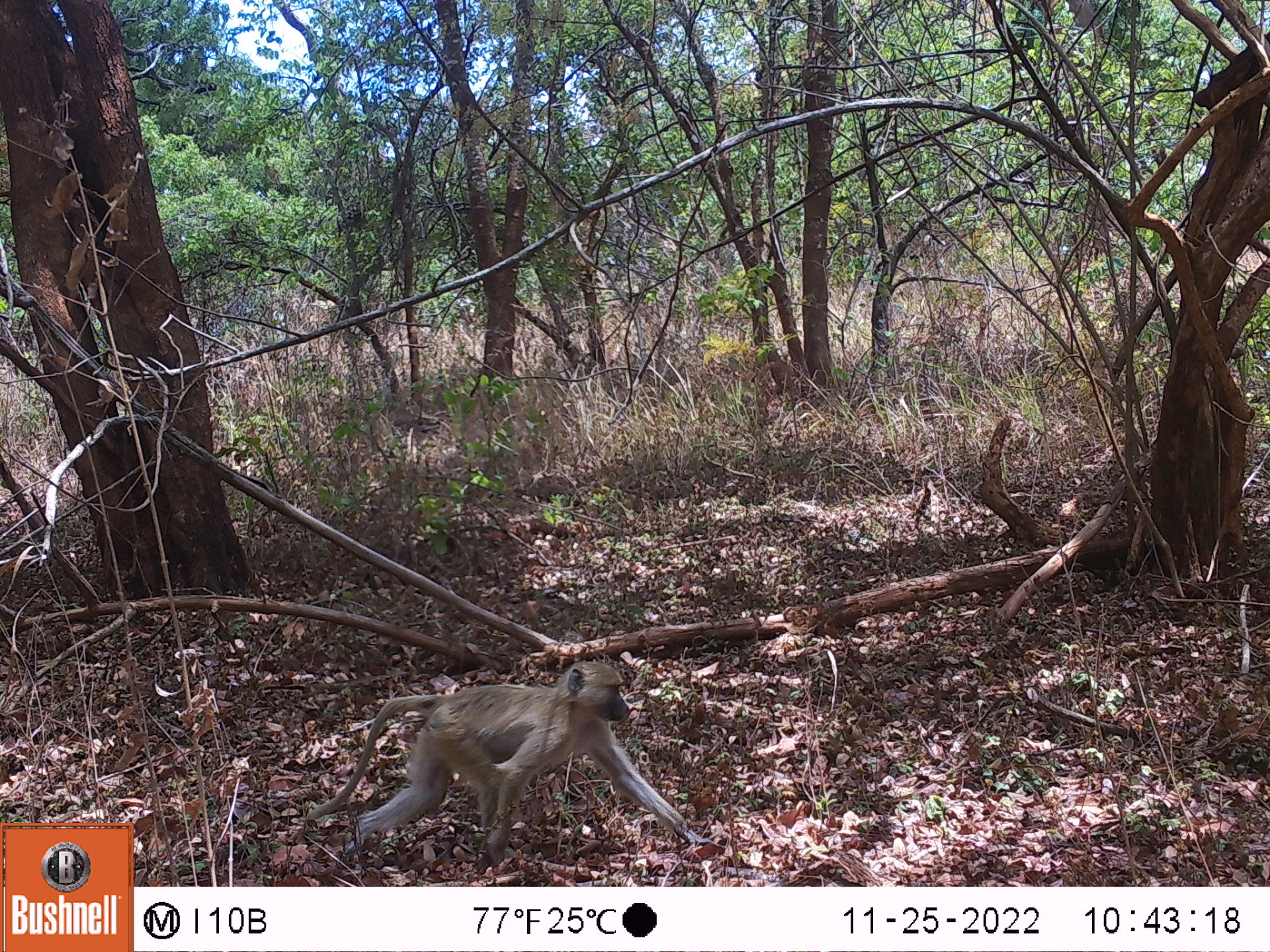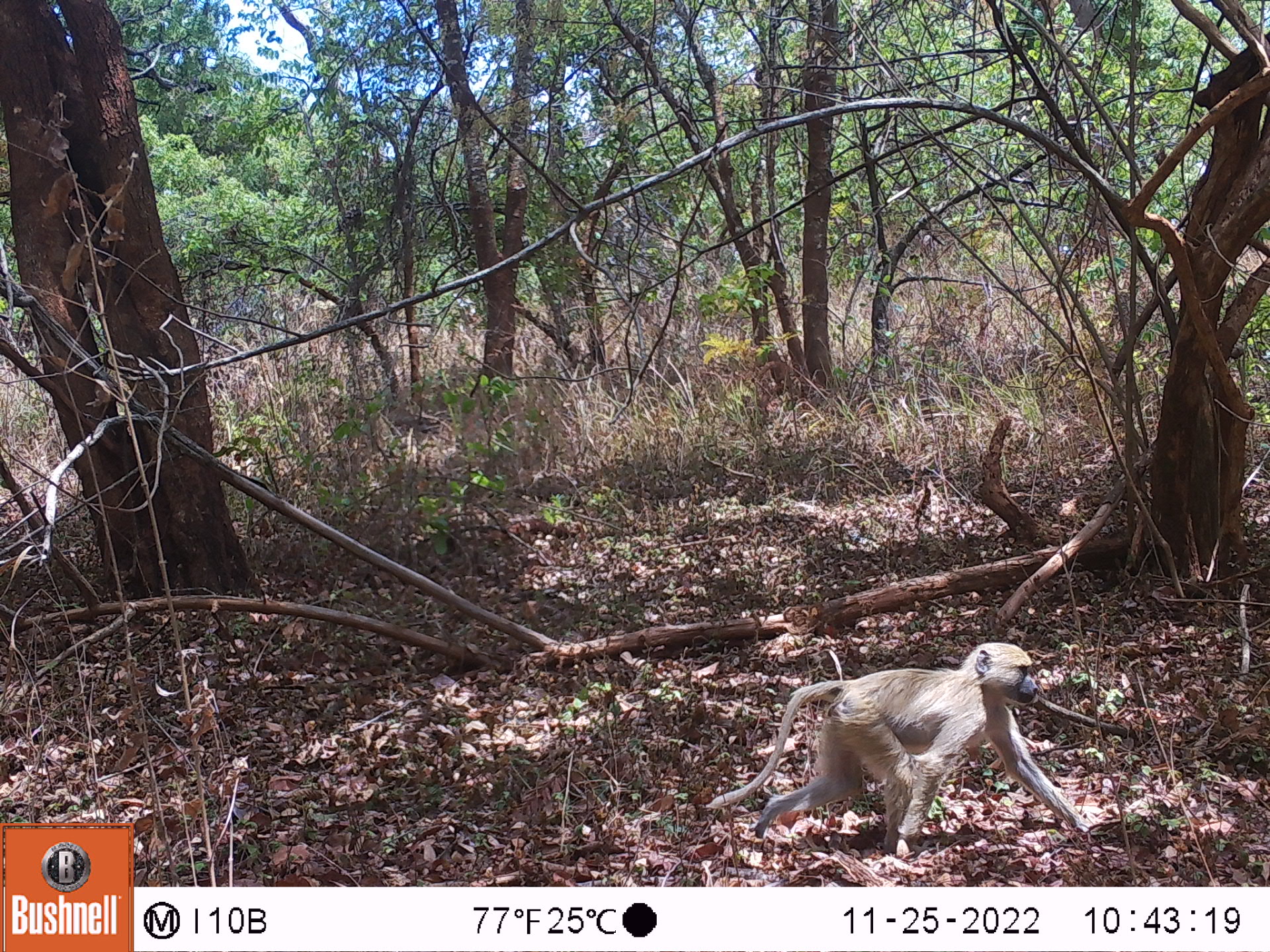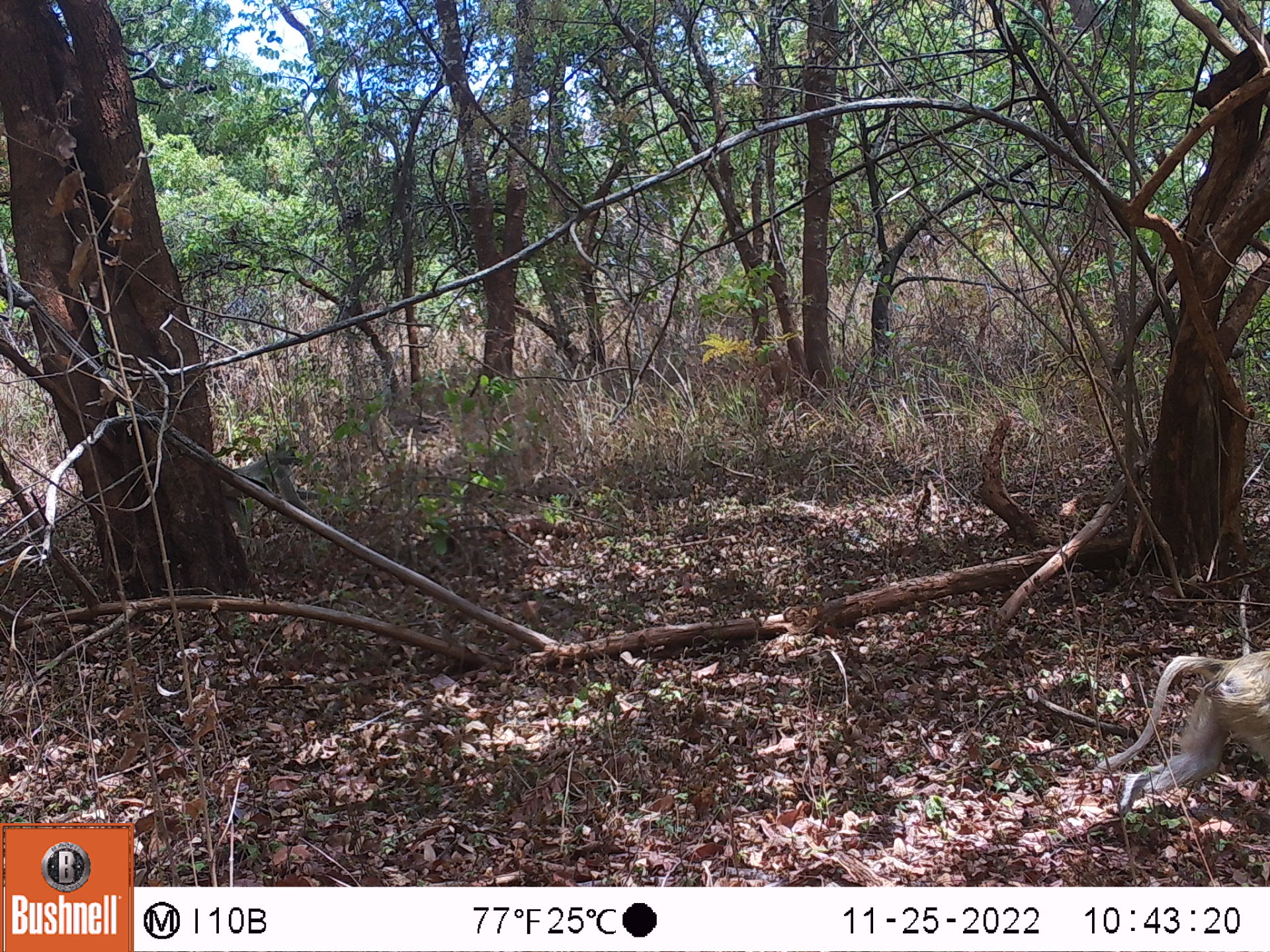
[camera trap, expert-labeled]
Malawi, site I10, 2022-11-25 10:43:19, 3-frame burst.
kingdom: Animalia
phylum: Chordata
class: Mammalia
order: Primates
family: Cercopithecidae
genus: Papio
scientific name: Papio cynocephalus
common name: yellow baboon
Yellow baboon (Papio cynocephalus), count 1.